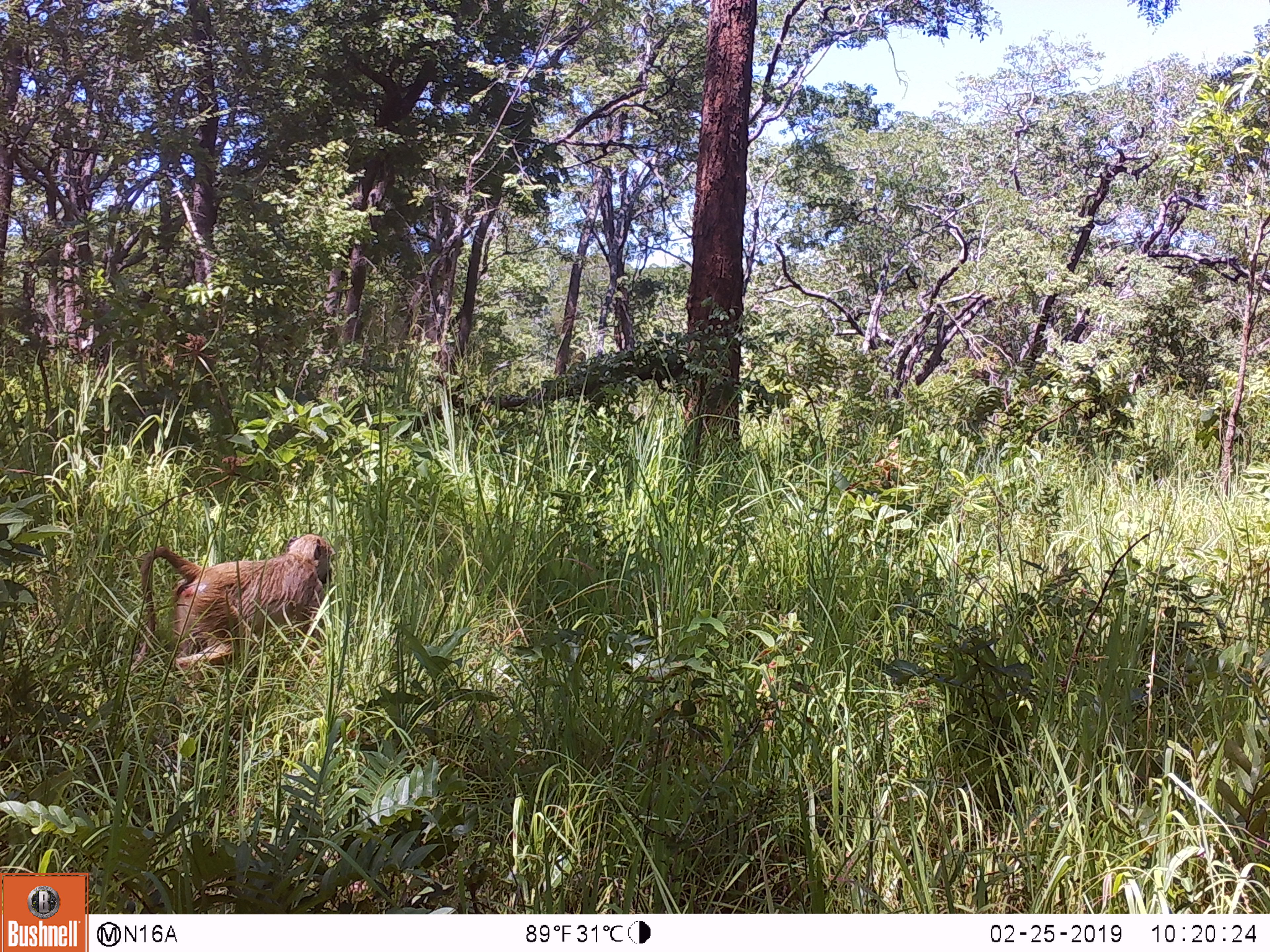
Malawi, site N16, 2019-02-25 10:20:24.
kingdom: Animalia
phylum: Chordata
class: Mammalia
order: Primates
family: Cercopithecidae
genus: Papio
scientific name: Papio cynocephalus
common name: yellow baboon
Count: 1.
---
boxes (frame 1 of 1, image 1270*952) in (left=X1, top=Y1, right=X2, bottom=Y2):
yellow baboon: (left=123, top=521, right=340, bottom=696)